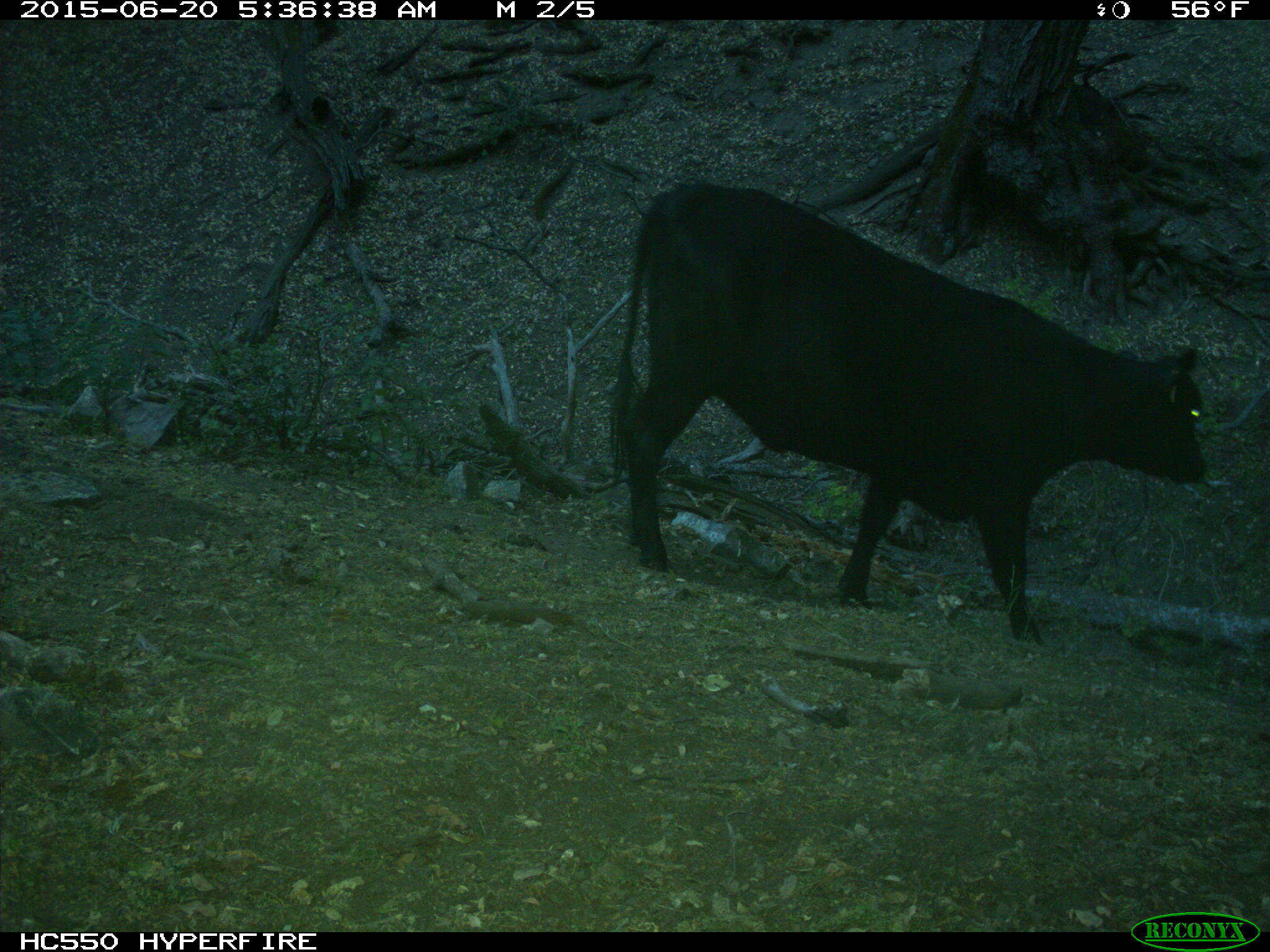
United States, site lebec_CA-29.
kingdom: Animalia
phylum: Chordata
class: Mammalia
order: Artiodactyla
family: Bovidae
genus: Bos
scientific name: Bos taurus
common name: domestic cow